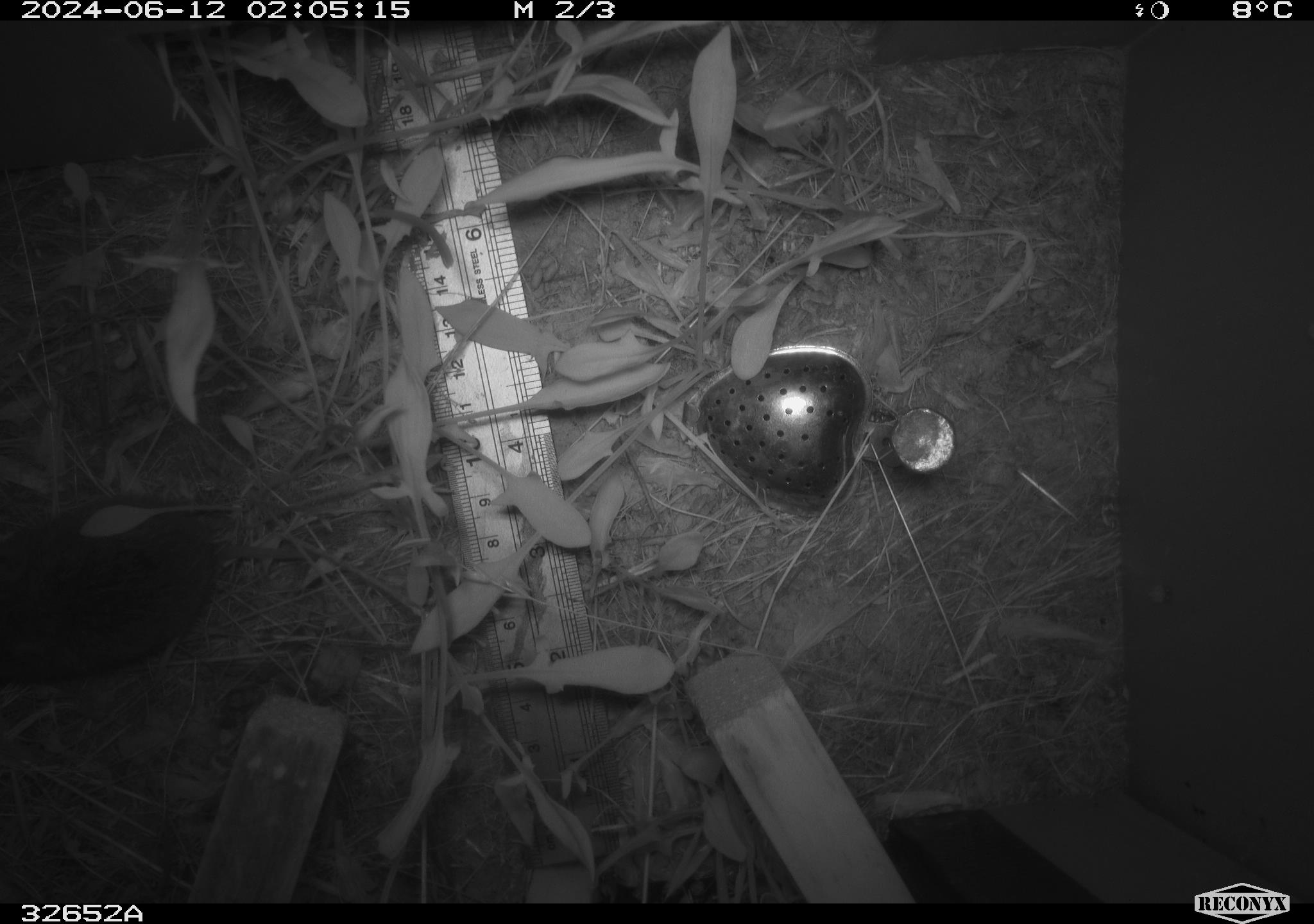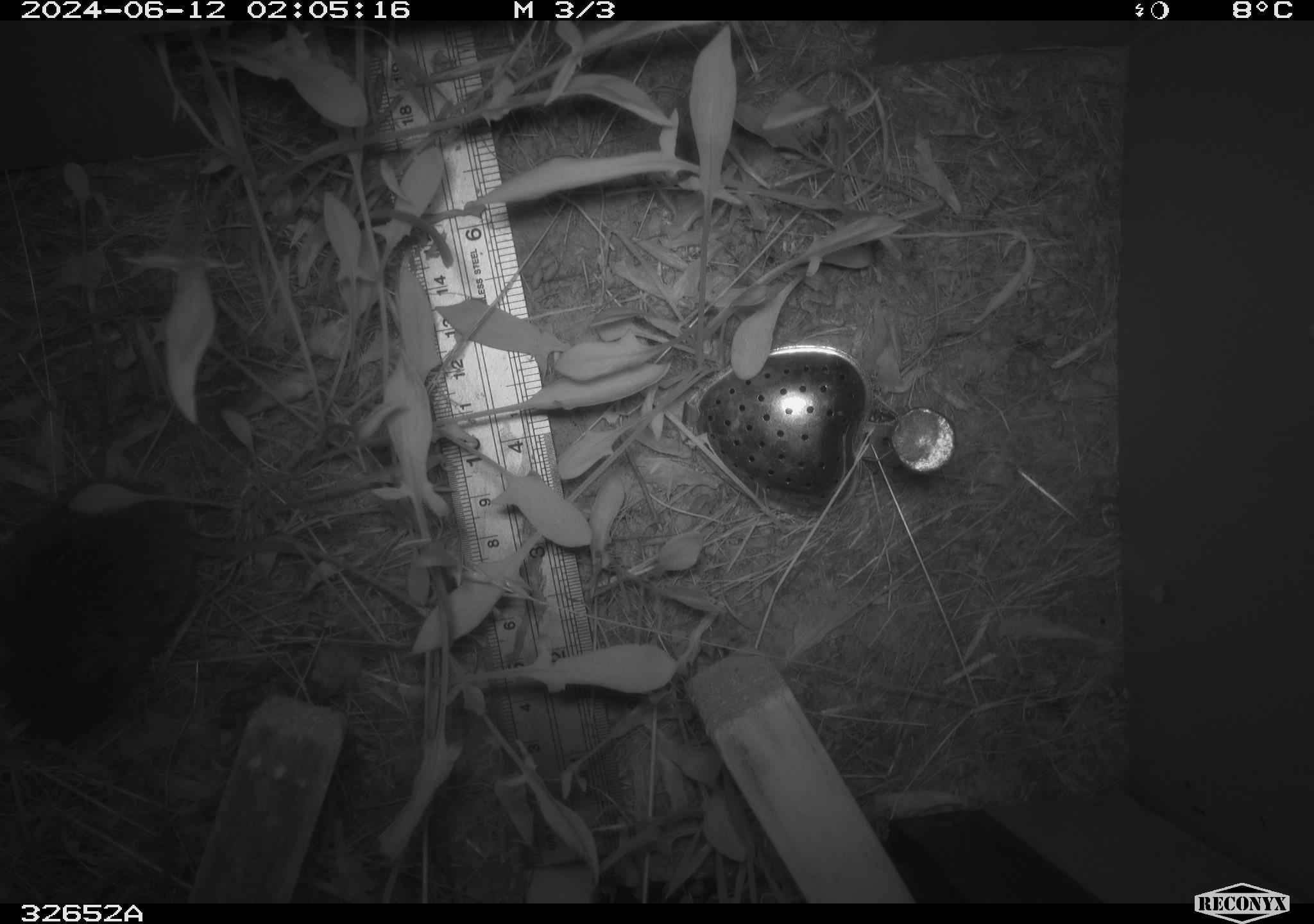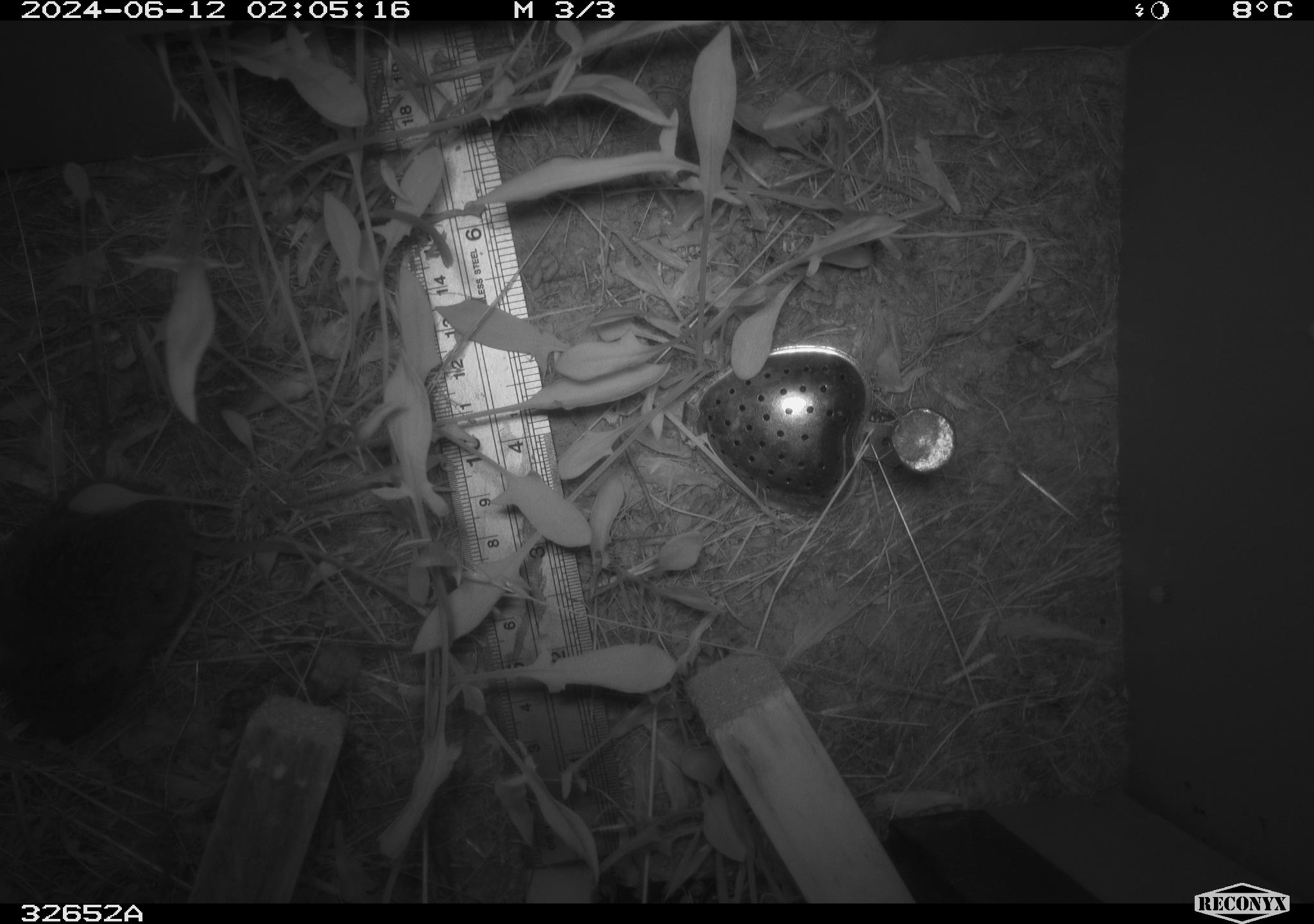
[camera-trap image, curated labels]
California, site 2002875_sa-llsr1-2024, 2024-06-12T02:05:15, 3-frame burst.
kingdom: Animalia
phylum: Chordata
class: Mammalia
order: Rodentia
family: Cricetidae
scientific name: Arvicolinae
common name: voles, lemmings, and muskrats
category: arvicolinae subfamily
Arvicolinae subfamily (voles, lemmings, and muskrats) (Arvicolinae).